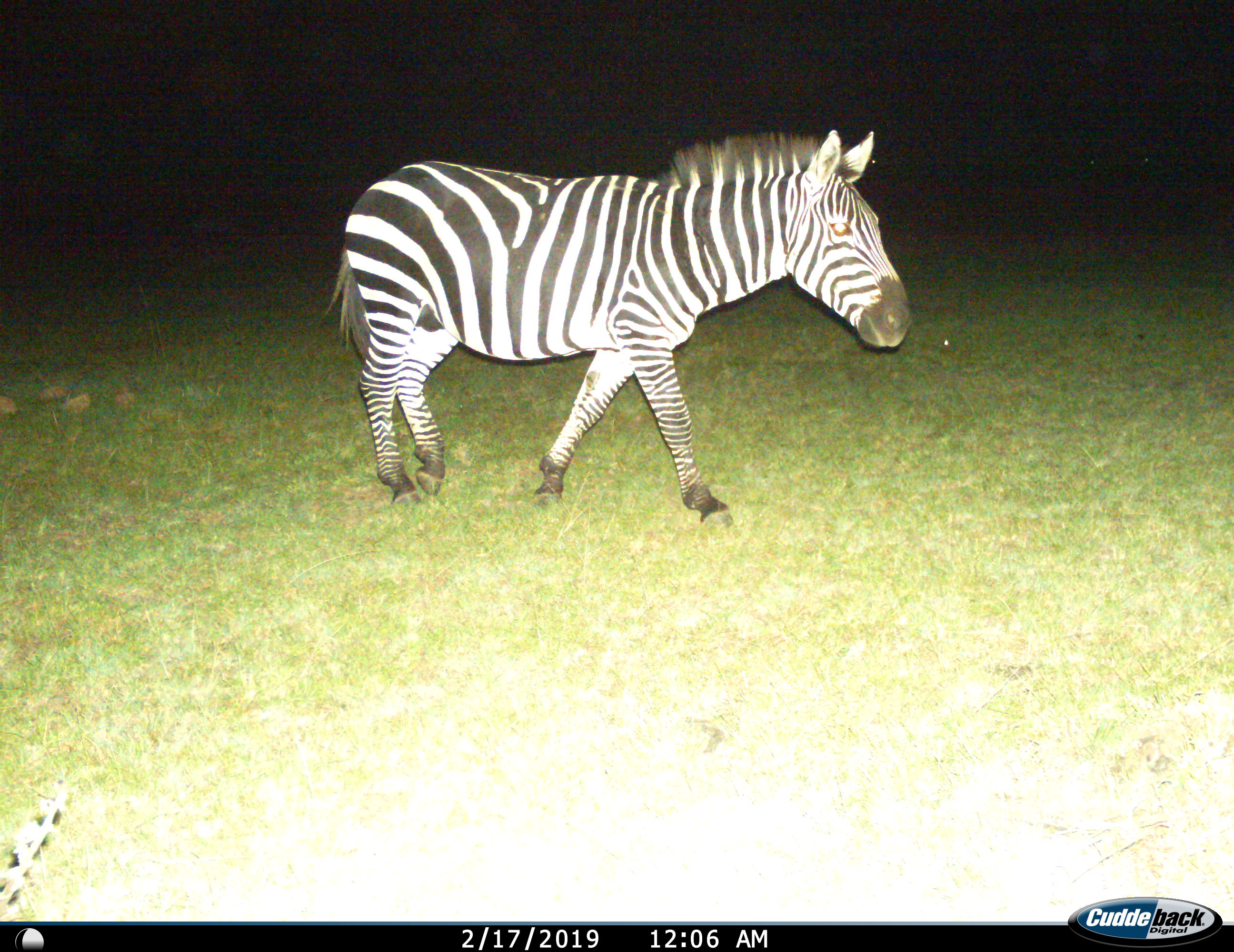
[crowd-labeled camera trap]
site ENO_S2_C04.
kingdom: Animalia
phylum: Chordata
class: Mammalia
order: Perissodactyla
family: Equidae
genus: Equus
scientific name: Equus quagga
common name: plains zebra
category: zebraplains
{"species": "zebraplains (plains zebra) (Equus quagga)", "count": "1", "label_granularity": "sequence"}